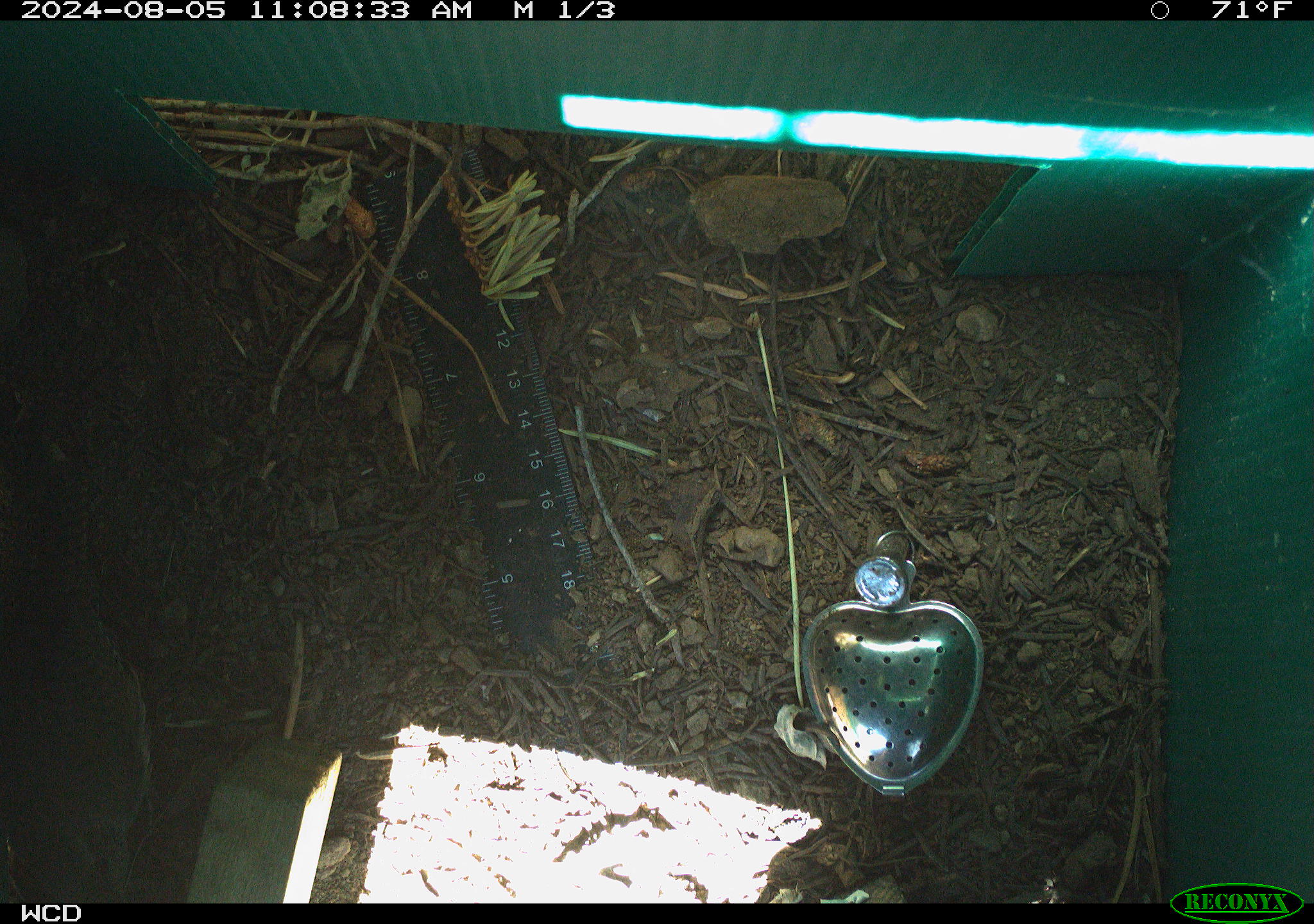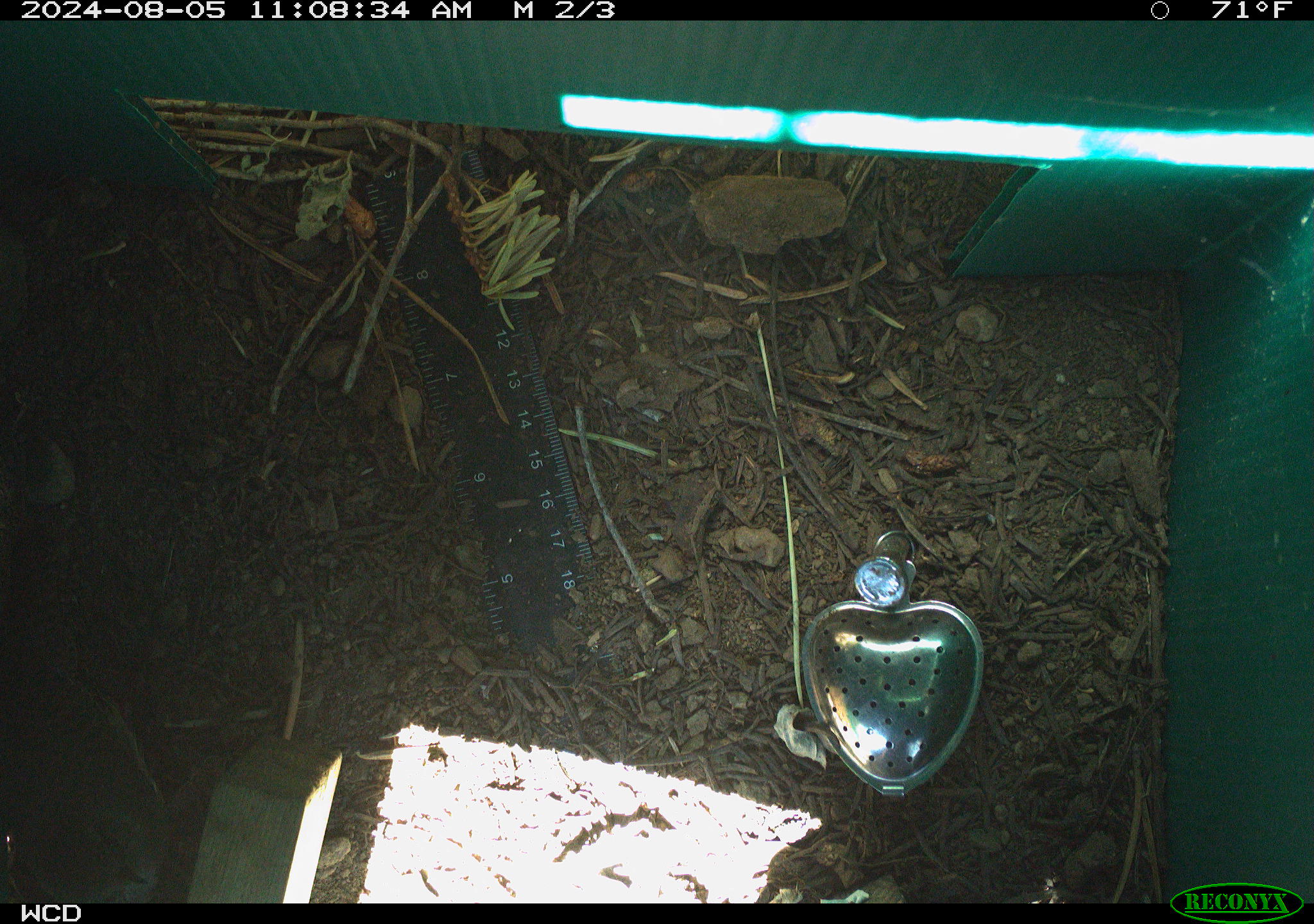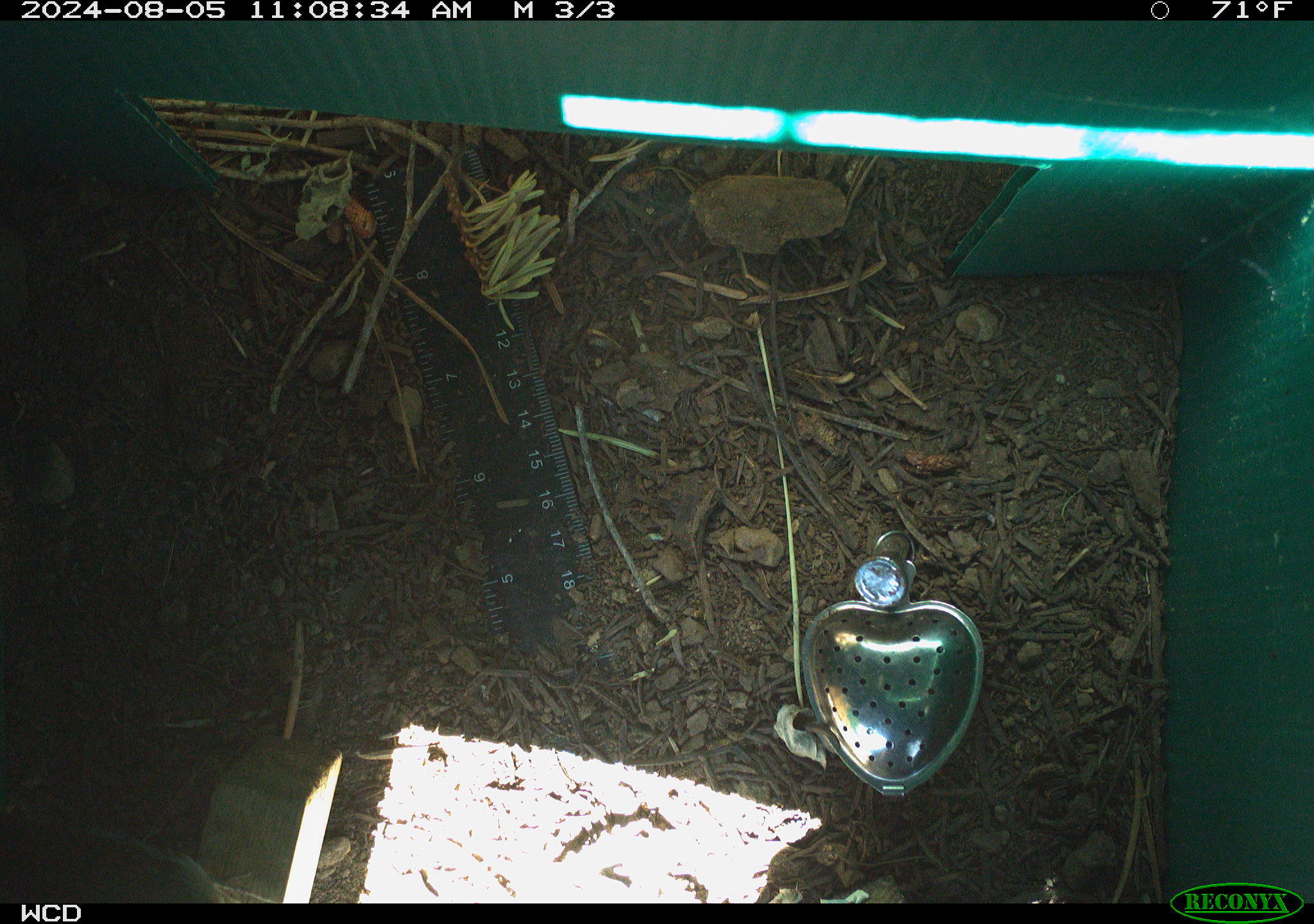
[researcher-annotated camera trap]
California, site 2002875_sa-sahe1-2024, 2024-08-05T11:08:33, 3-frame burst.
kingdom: Animalia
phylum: Chordata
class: Aves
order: Passeriformes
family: Troglodytidae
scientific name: Troglodytidae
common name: wren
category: troglodytidae family